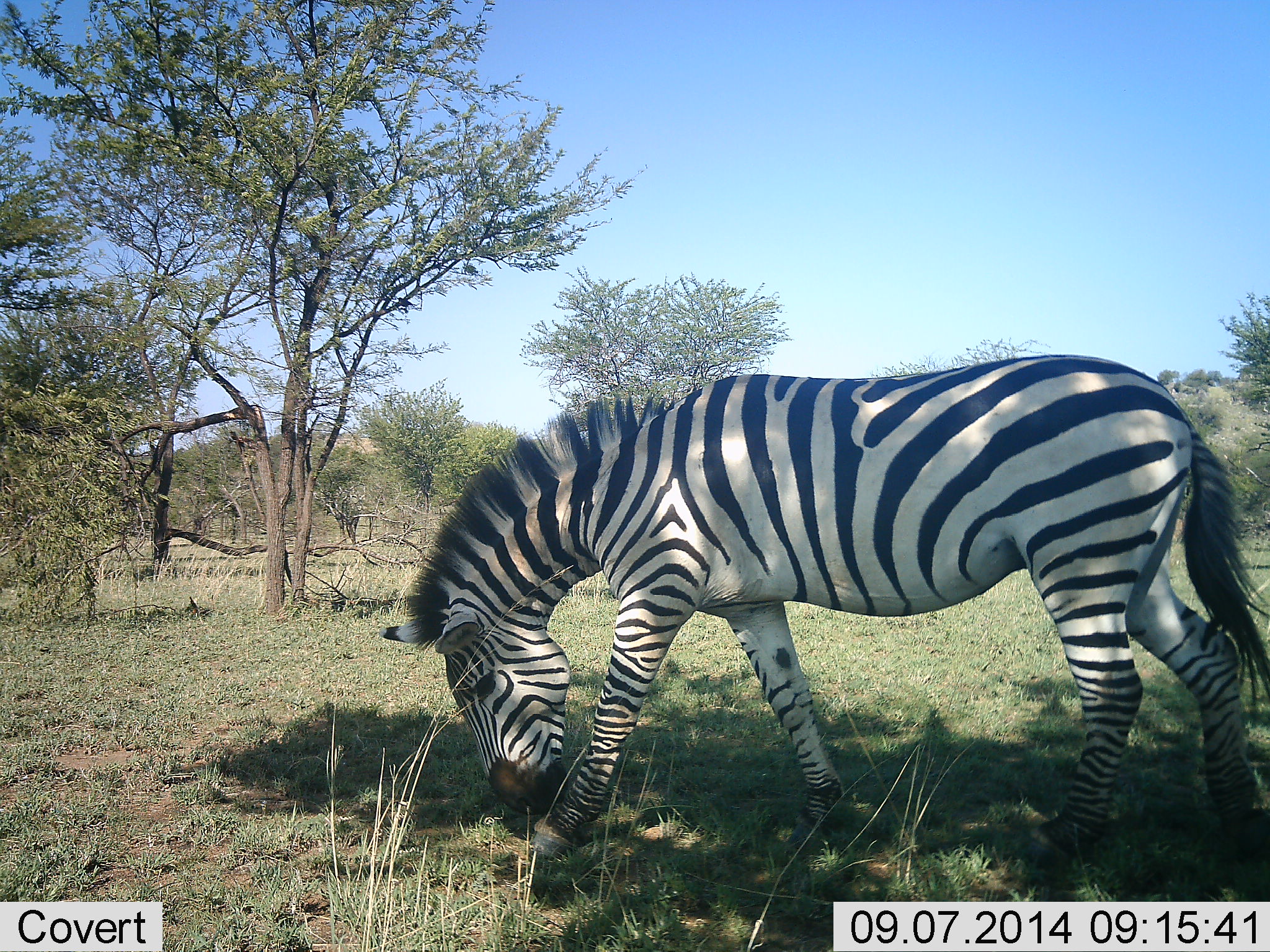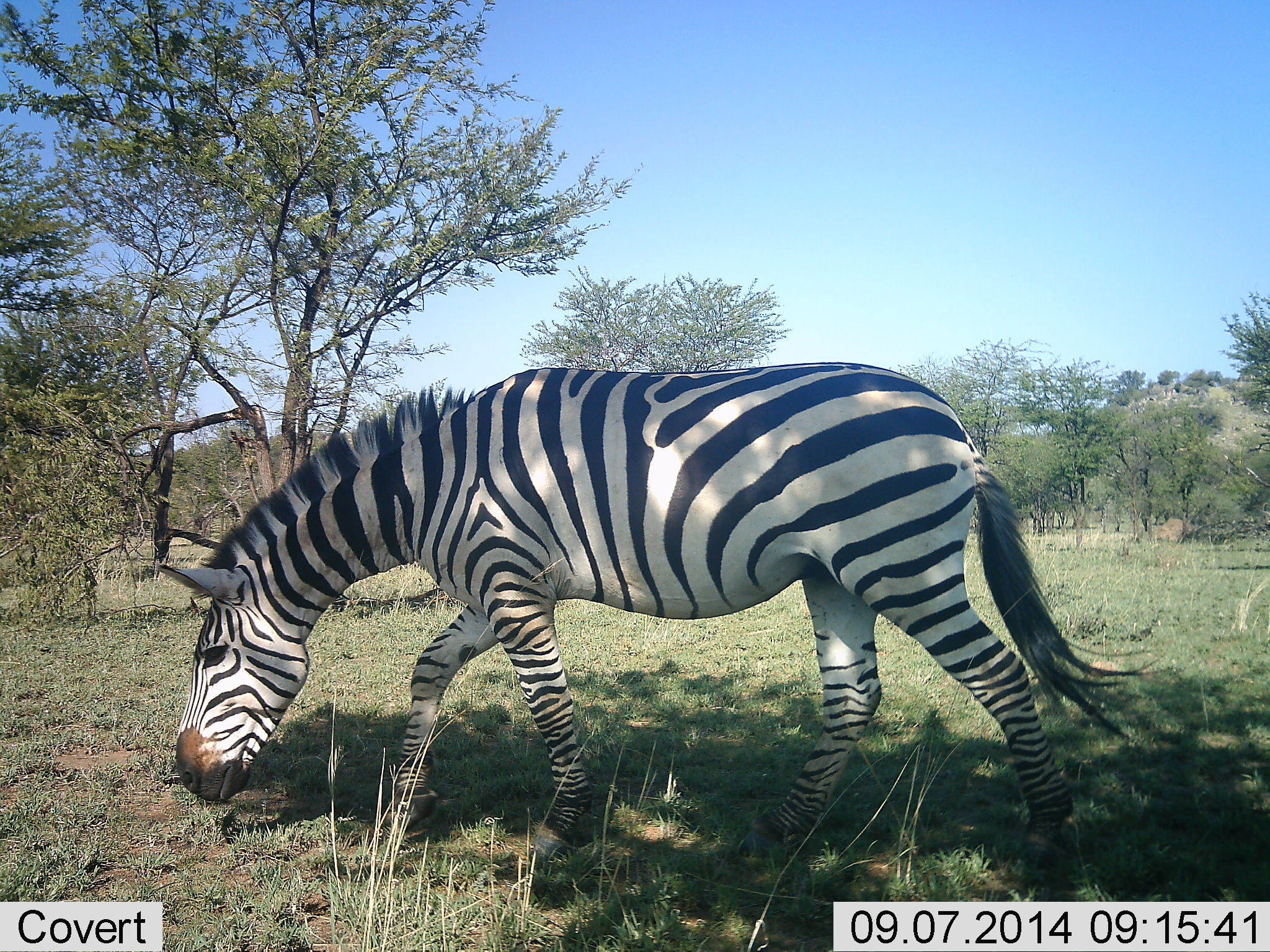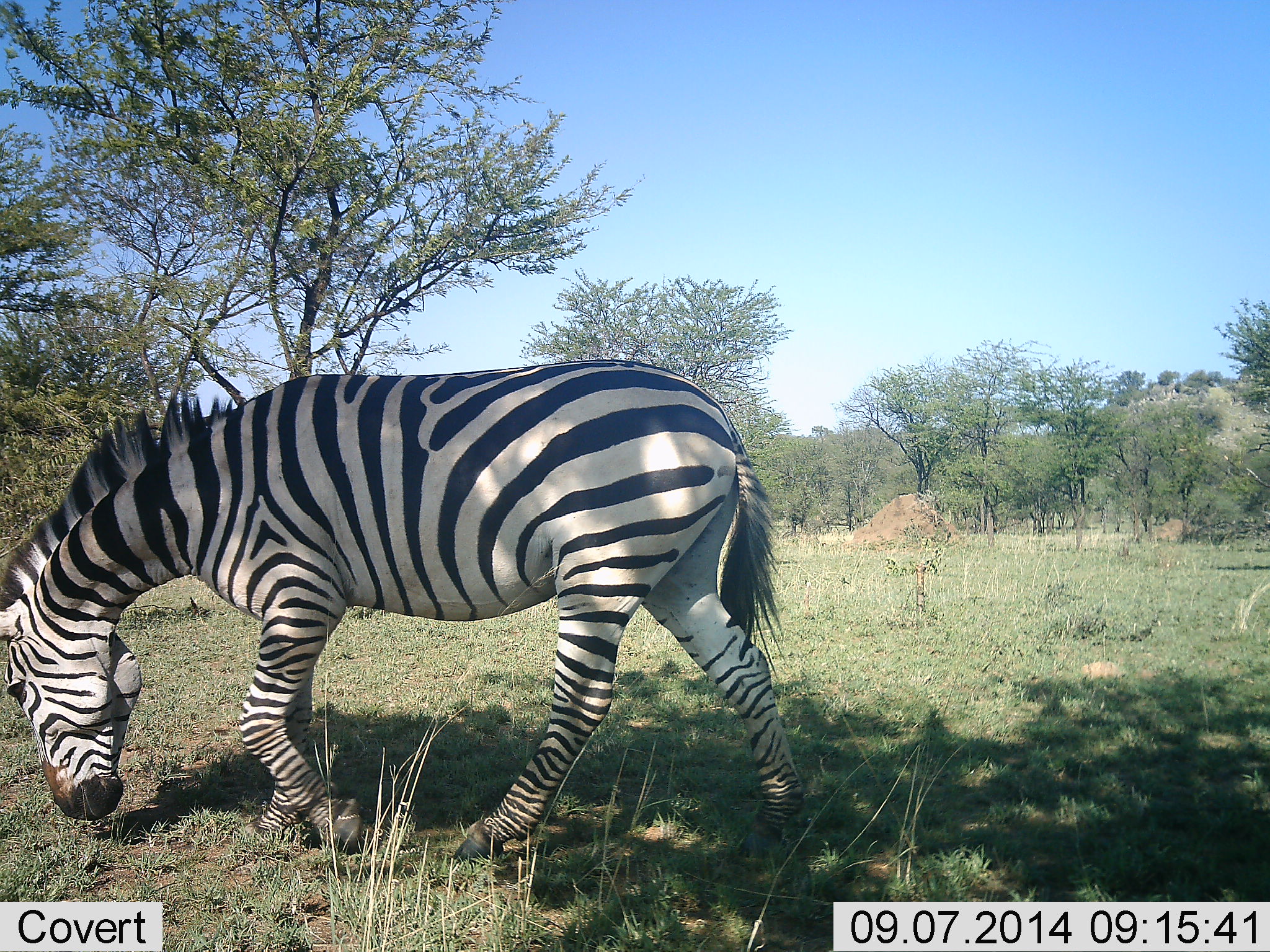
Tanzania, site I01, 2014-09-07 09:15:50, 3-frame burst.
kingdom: Animalia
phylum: Chordata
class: Mammalia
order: Perissodactyla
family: Equidae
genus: Equus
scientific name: Equus quagga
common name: plains zebra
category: zebra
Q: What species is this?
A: Zebra (plains zebra) (Equus quagga).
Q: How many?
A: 1.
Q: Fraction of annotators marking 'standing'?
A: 20%.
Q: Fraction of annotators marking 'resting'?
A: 0%.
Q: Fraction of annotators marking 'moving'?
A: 60%.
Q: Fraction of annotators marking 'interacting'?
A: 0%.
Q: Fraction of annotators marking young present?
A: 0%.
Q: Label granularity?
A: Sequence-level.